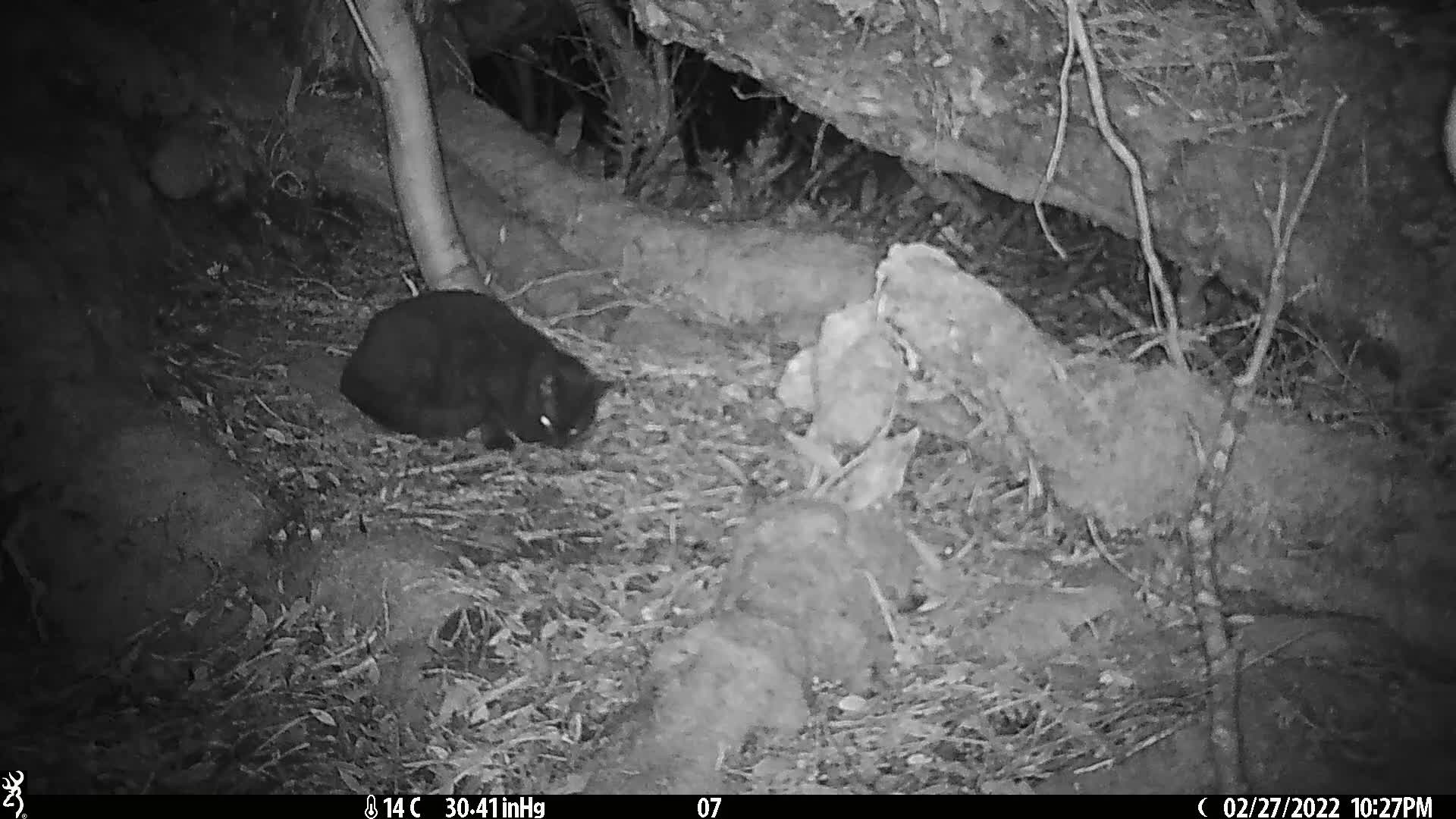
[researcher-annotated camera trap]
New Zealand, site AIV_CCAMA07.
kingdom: Animalia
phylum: Chordata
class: Mammalia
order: Carnivora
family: Felidae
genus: Felis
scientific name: Felis catus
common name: domestic cat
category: cat